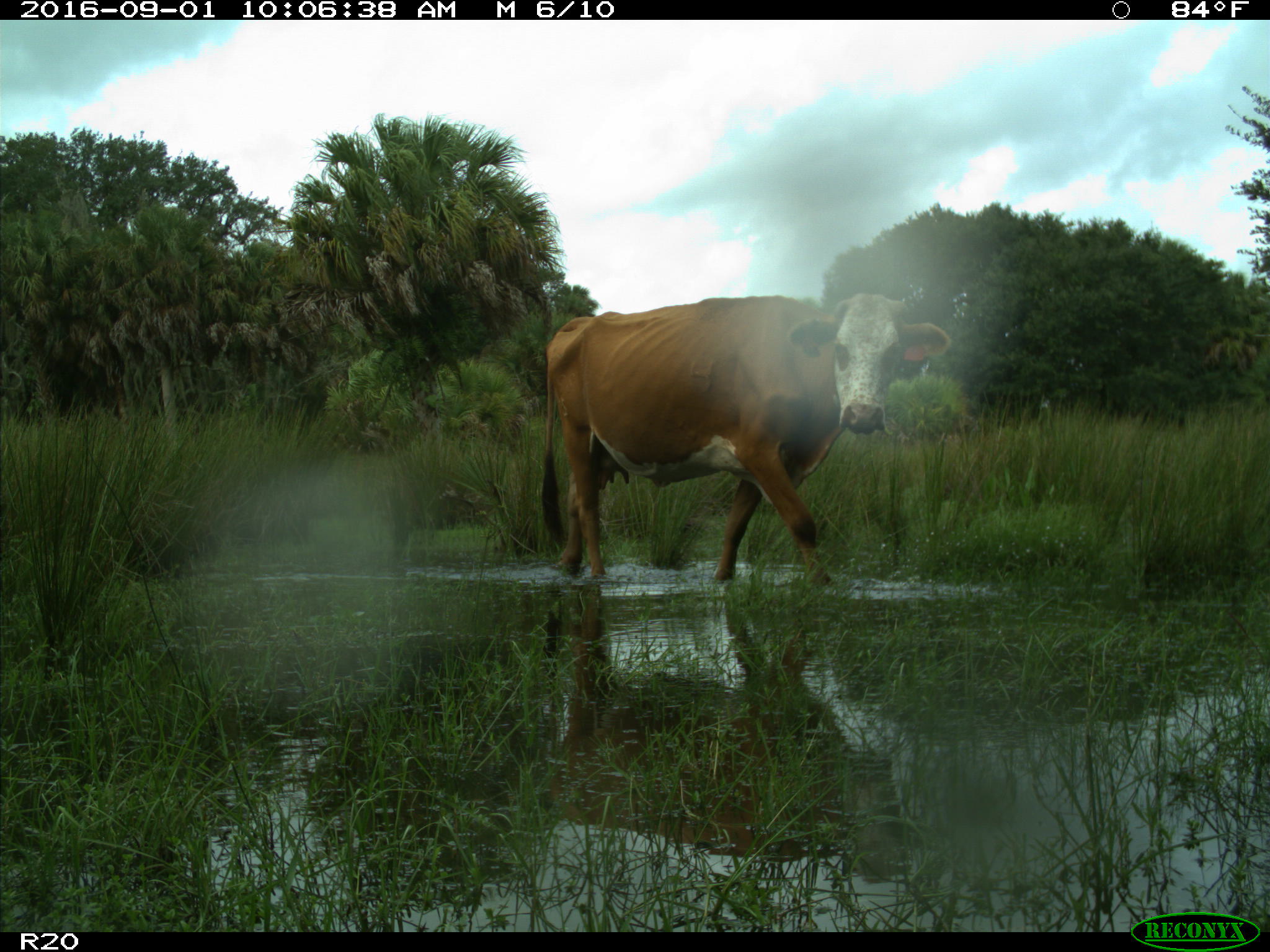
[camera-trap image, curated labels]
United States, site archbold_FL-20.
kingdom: Animalia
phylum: Chordata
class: Mammalia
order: Artiodactyla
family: Bovidae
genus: Bos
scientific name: Bos taurus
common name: domestic cow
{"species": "Bos taurus (domestic cow)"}